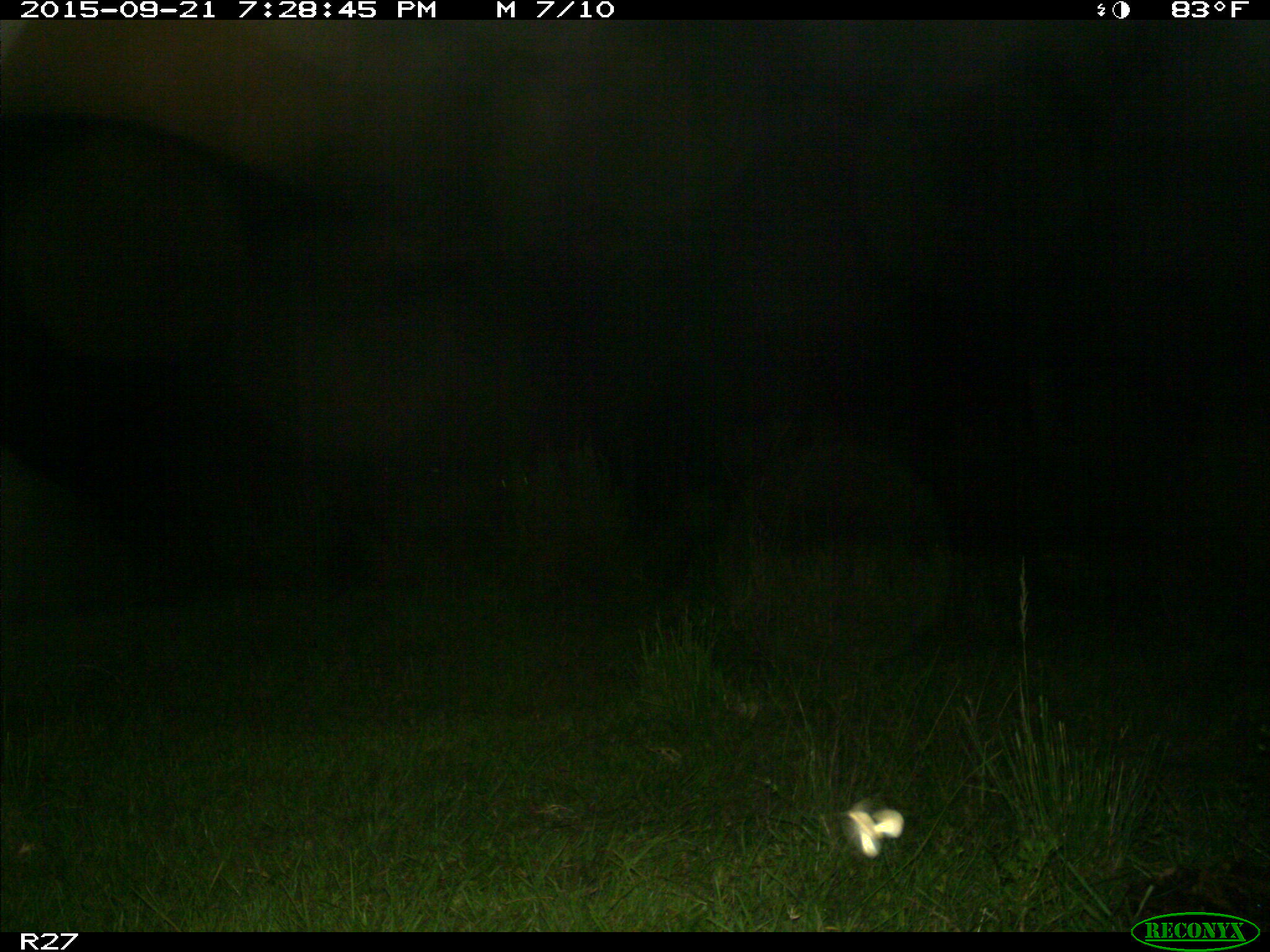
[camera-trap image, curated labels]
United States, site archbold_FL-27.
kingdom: Animalia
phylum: Chordata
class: Mammalia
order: Artiodactyla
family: Bovidae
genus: Bos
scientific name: Bos taurus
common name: domestic cow